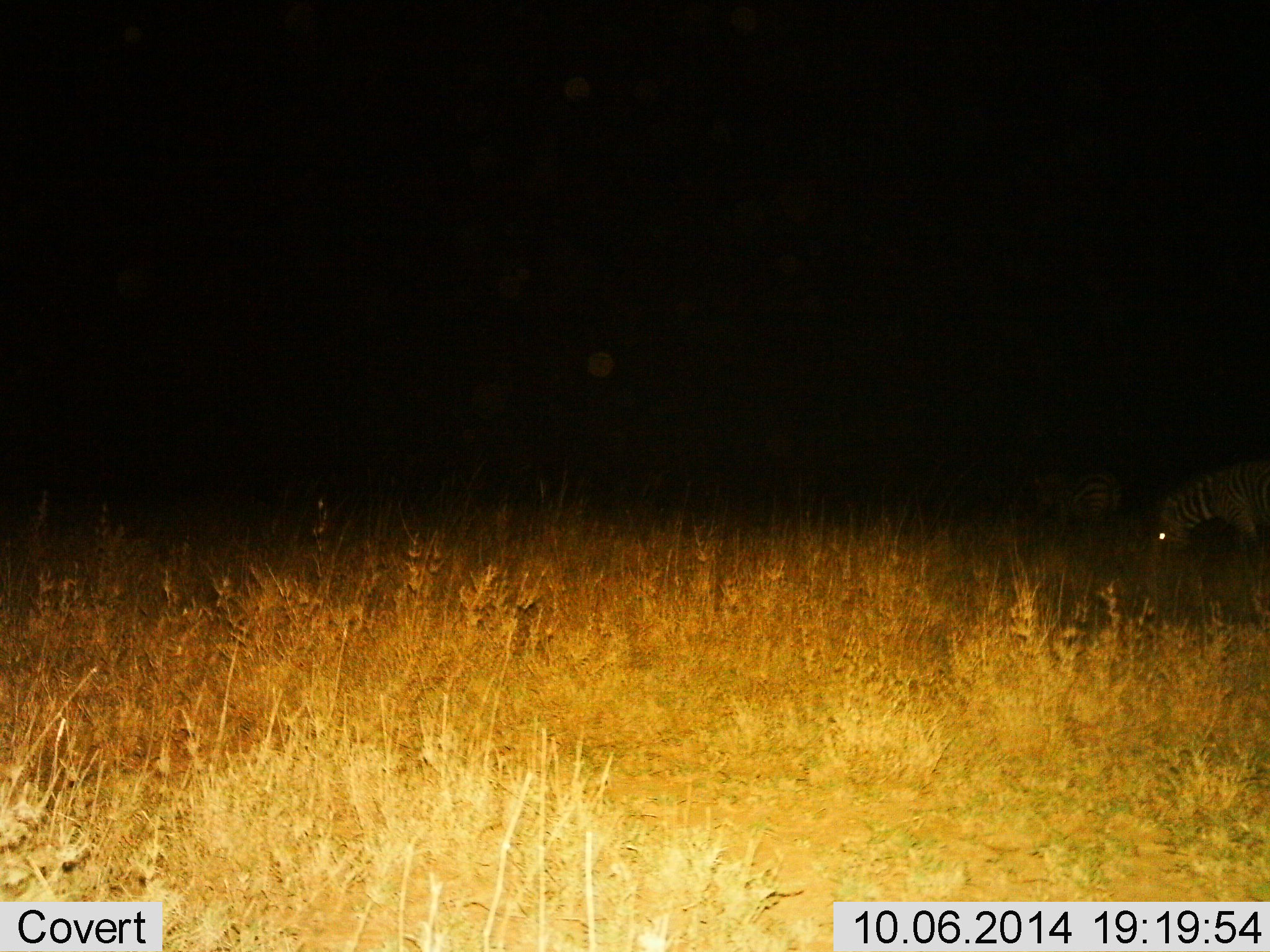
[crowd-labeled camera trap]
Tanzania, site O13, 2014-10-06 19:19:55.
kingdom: Animalia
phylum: Chordata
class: Mammalia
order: Perissodactyla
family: Equidae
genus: Equus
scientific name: Equus quagga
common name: plains zebra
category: zebra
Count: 2.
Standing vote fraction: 30%.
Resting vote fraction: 0%.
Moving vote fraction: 0%.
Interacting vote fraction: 0%.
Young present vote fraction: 0%.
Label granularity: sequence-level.